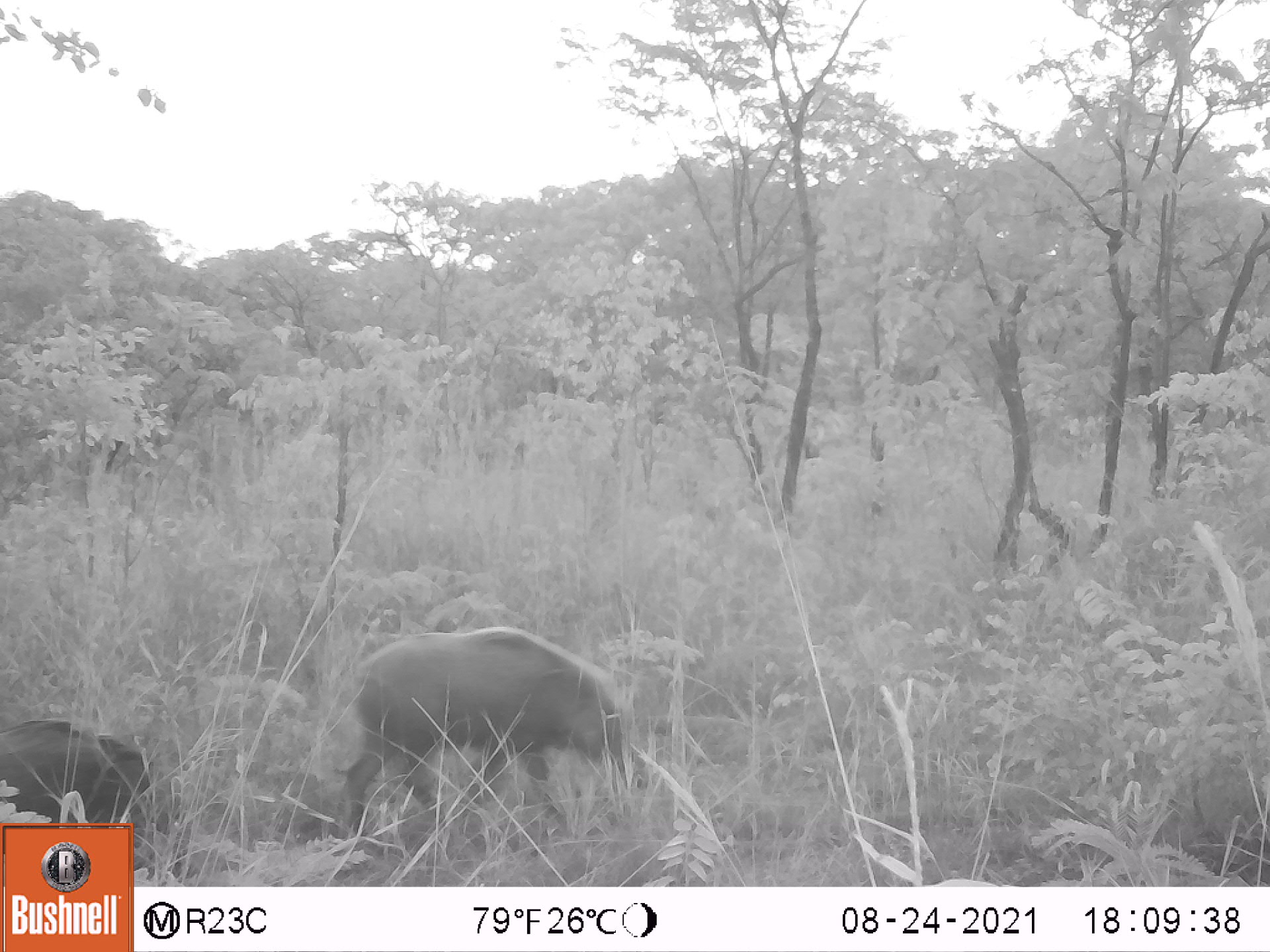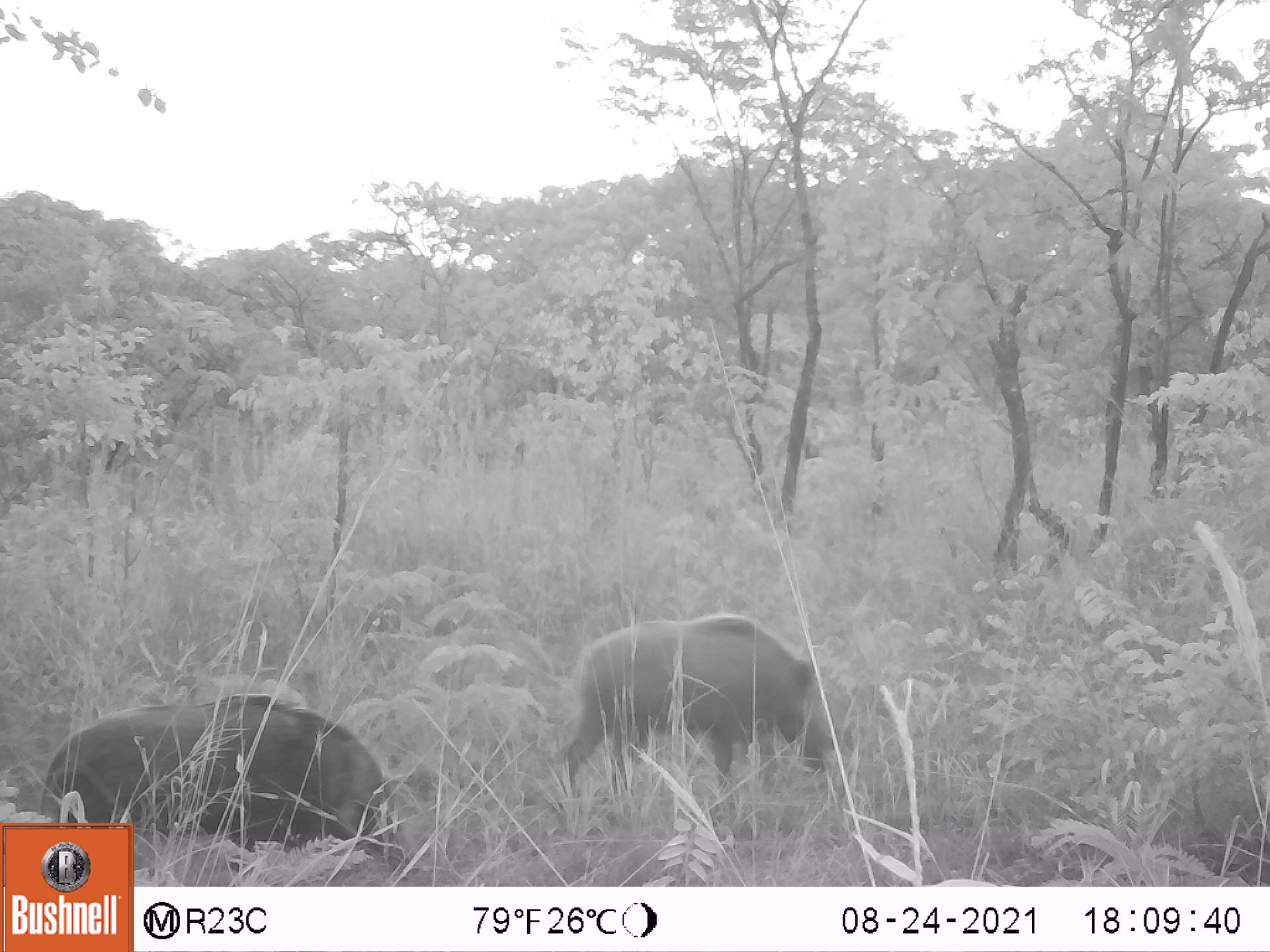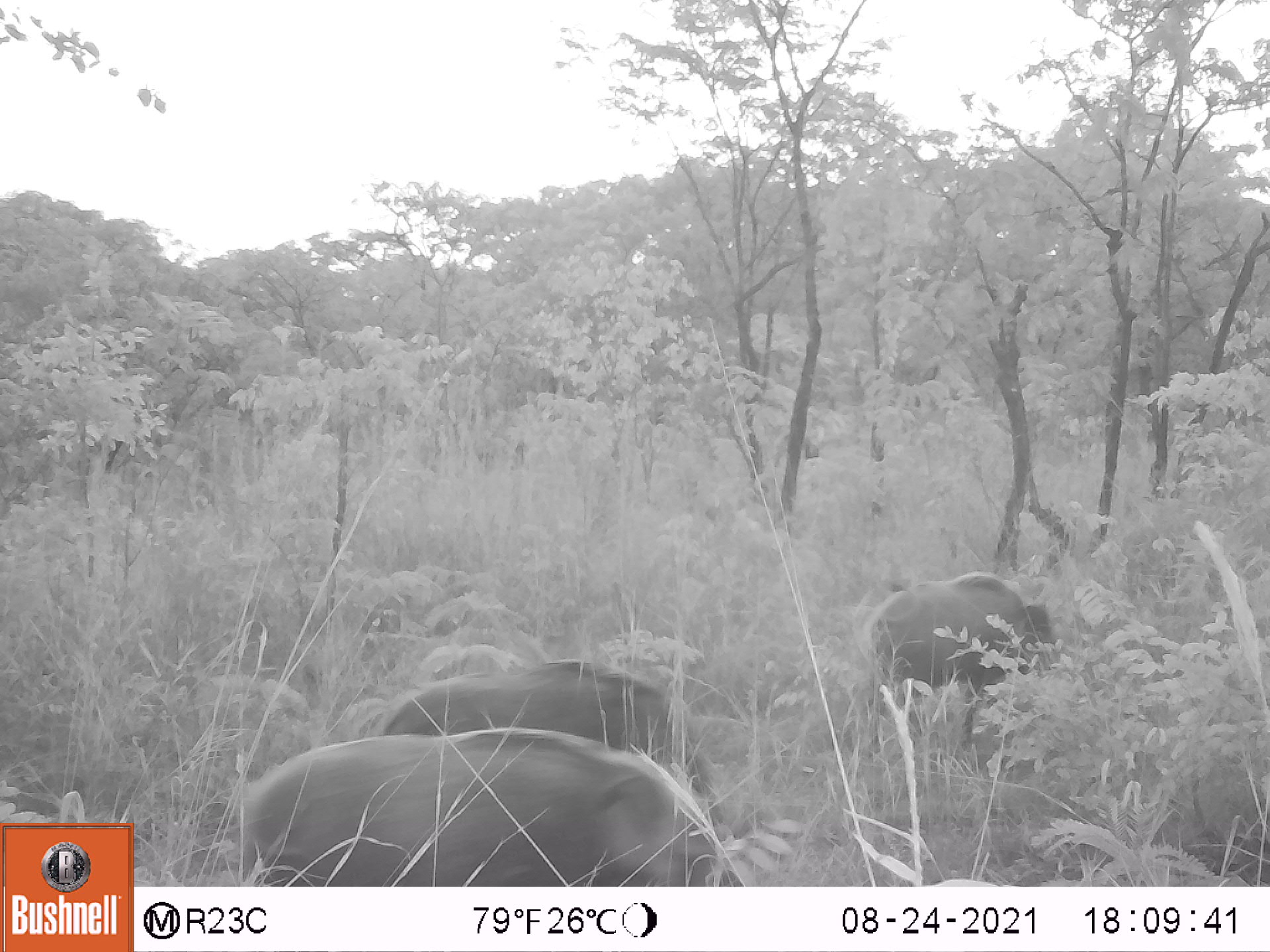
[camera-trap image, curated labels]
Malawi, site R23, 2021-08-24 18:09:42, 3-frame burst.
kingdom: Animalia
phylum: Chordata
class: Mammalia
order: Artiodactyla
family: Suidae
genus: Potamochoerus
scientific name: Potamochoerus larvatus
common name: bushpig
Bushpig (Potamochoerus larvatus), count 2.